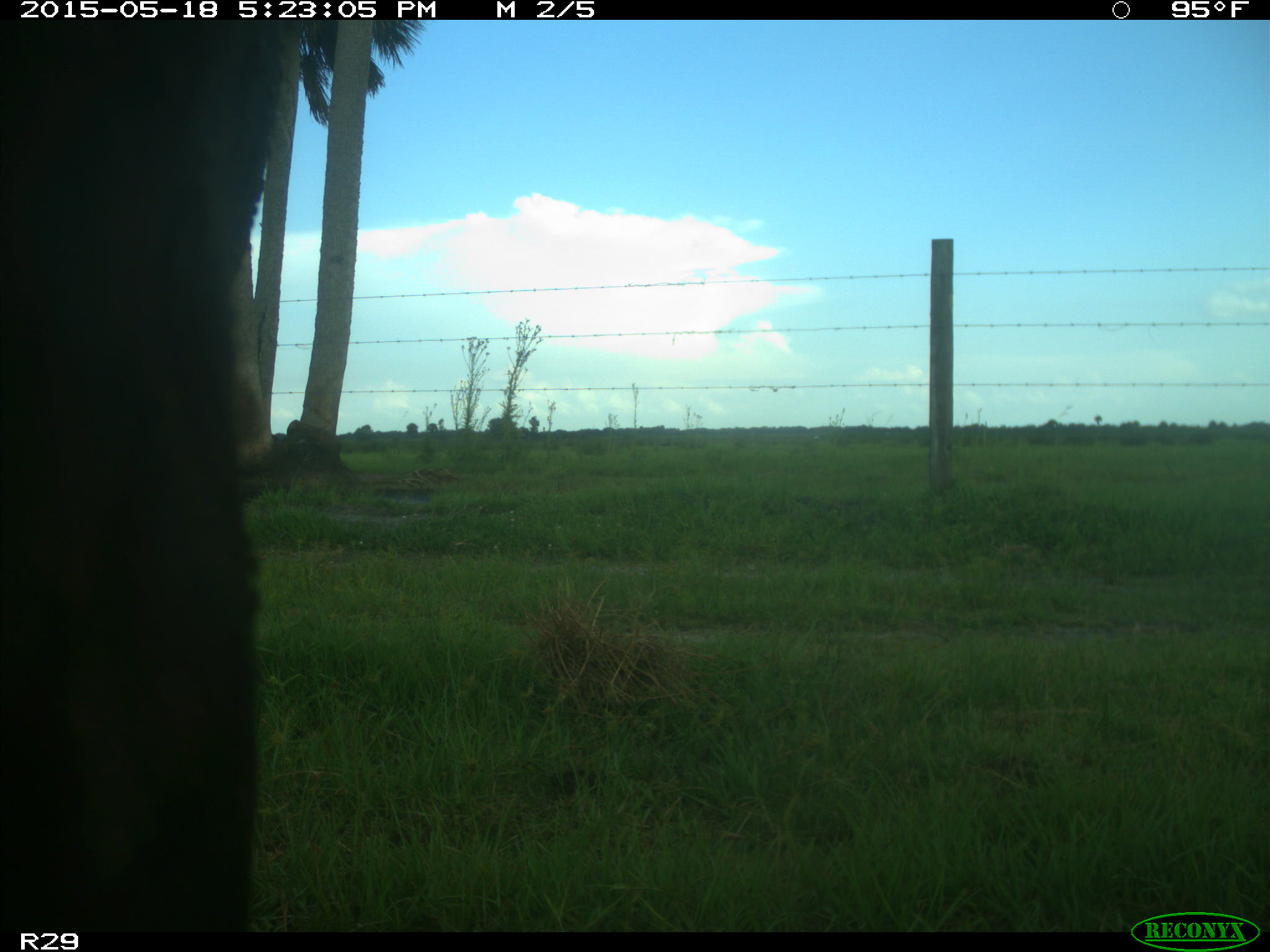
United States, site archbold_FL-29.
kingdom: Animalia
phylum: Chordata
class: Mammalia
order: Artiodactyla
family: Bovidae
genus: Bos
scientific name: Bos taurus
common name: domestic cow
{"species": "Bos taurus (domestic cow)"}